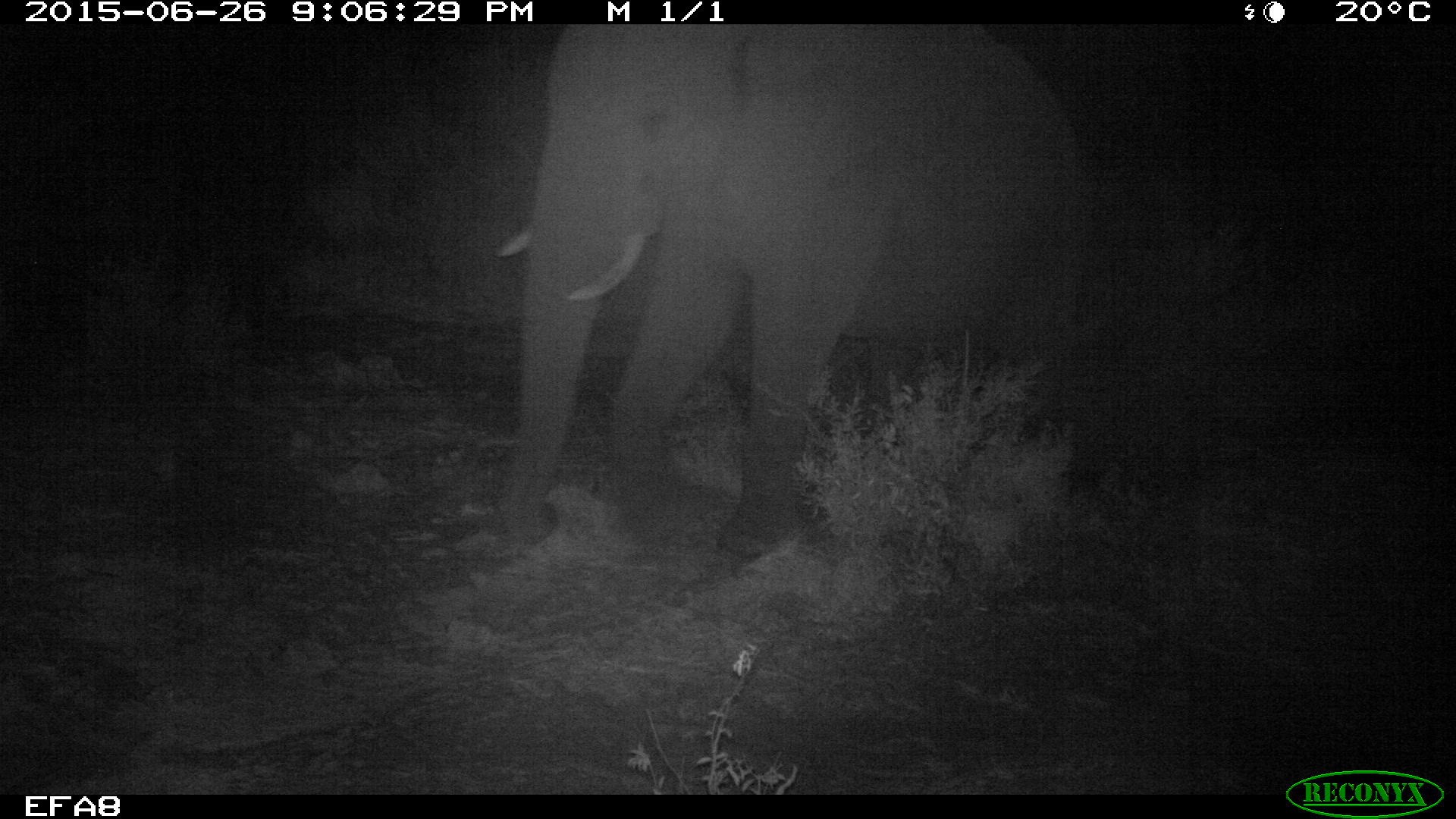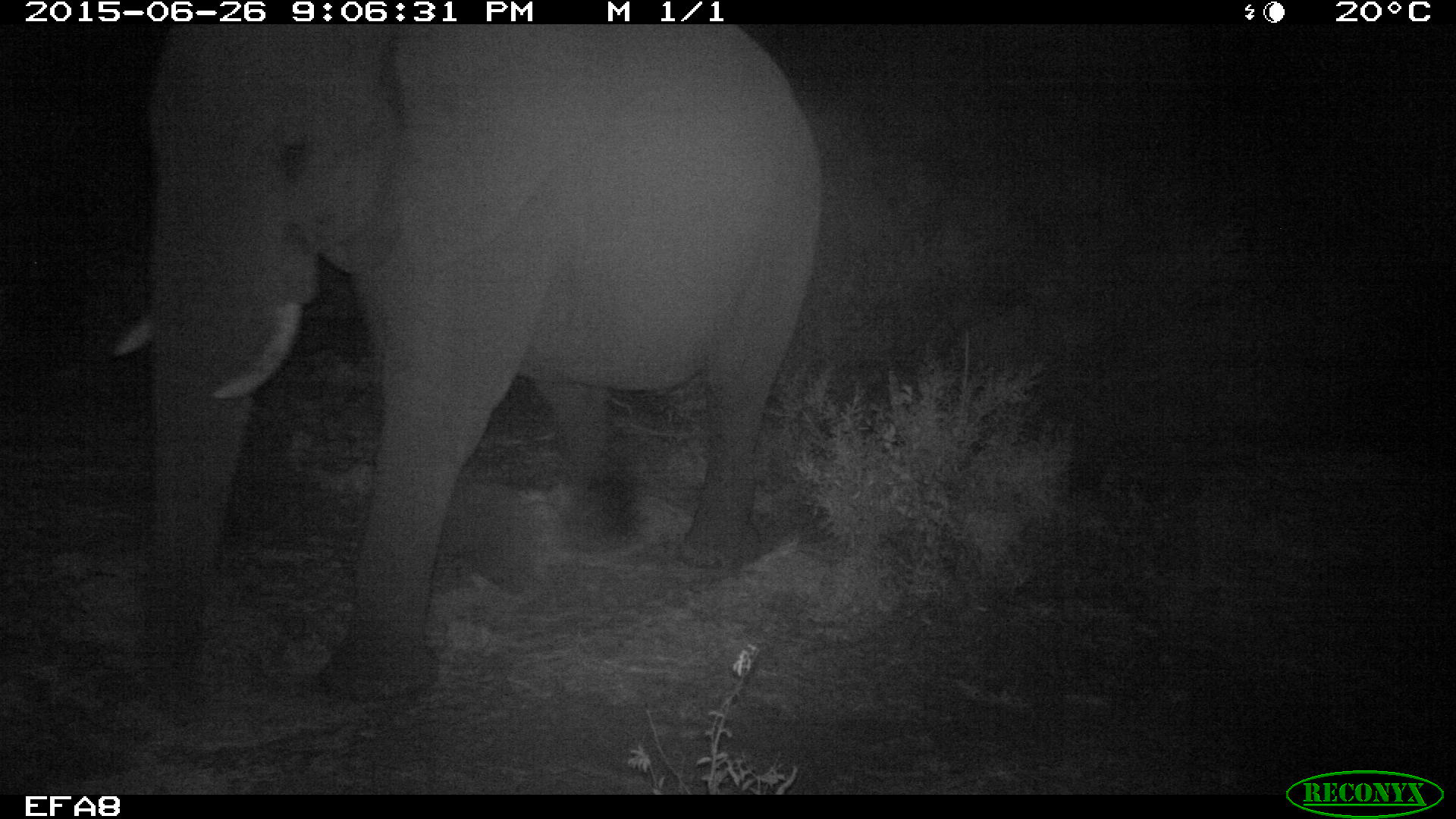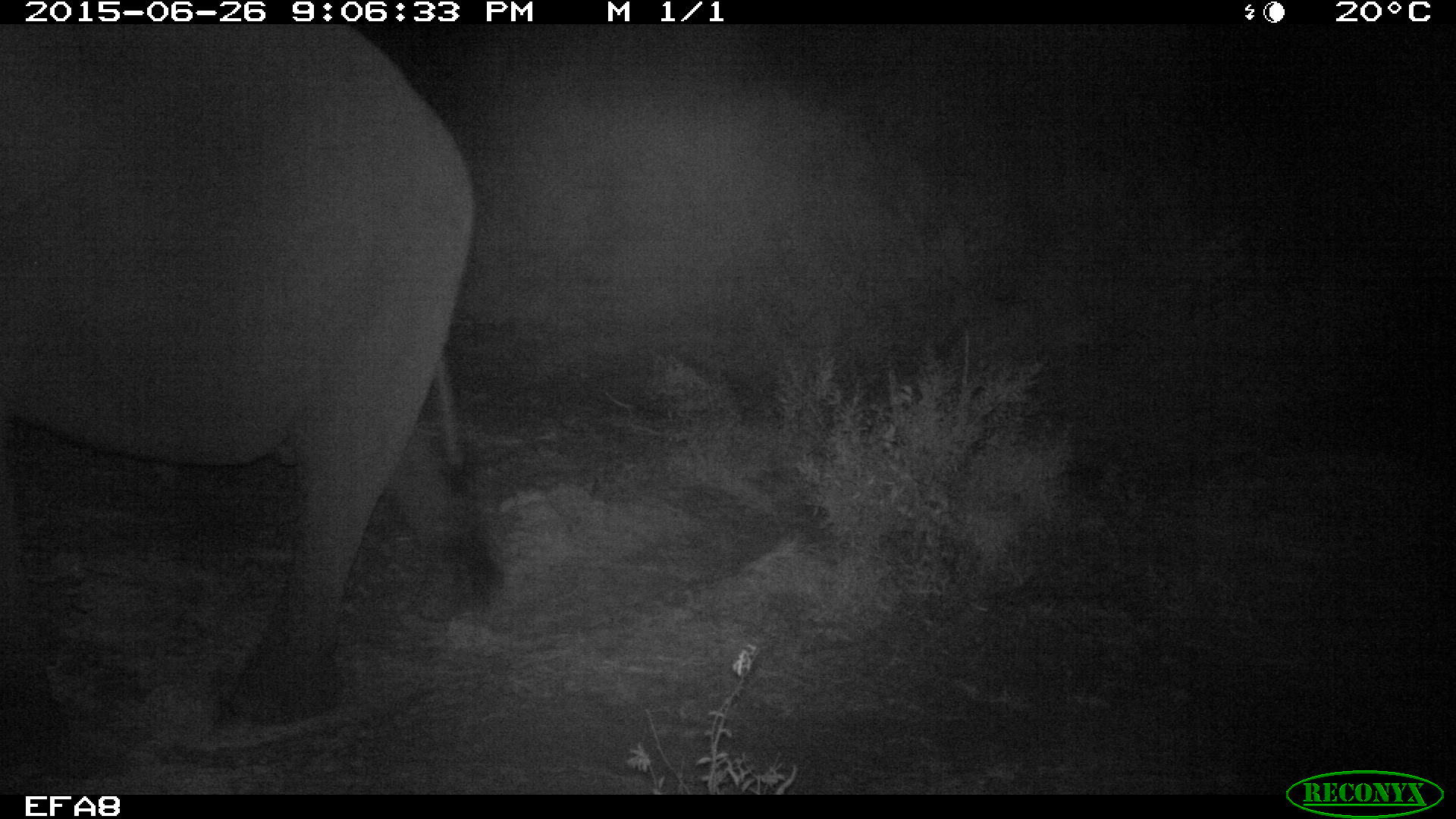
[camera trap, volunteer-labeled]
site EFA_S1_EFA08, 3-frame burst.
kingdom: Animalia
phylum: Chordata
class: Mammalia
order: Proboscidea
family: Elephantidae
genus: Loxodonta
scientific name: Loxodonta africana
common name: african bush elephant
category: elephant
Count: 1.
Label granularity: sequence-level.